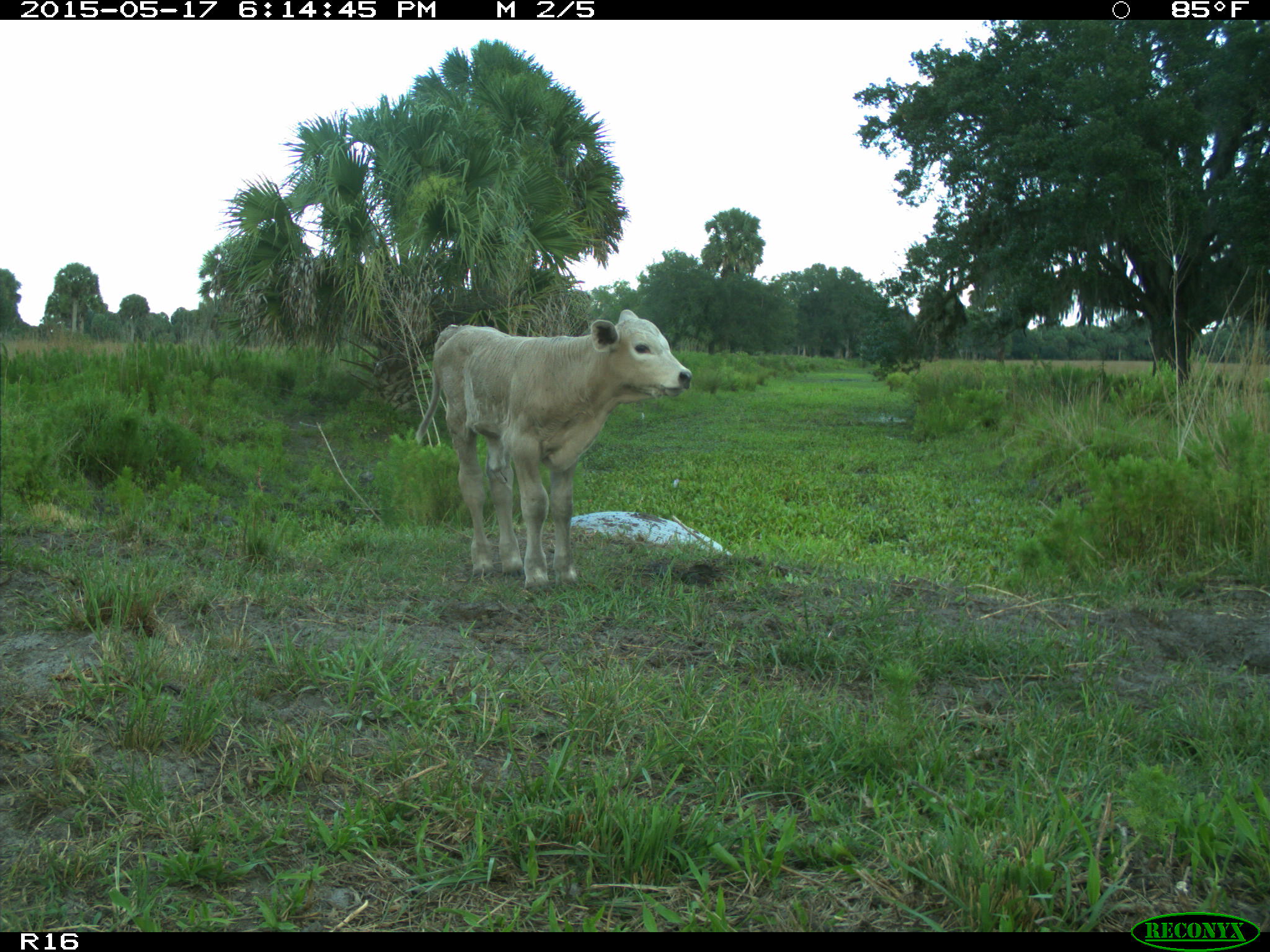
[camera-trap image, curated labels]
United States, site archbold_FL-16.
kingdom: Animalia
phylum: Chordata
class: Mammalia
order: Artiodactyla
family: Bovidae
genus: Bos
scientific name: Bos taurus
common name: domestic cow